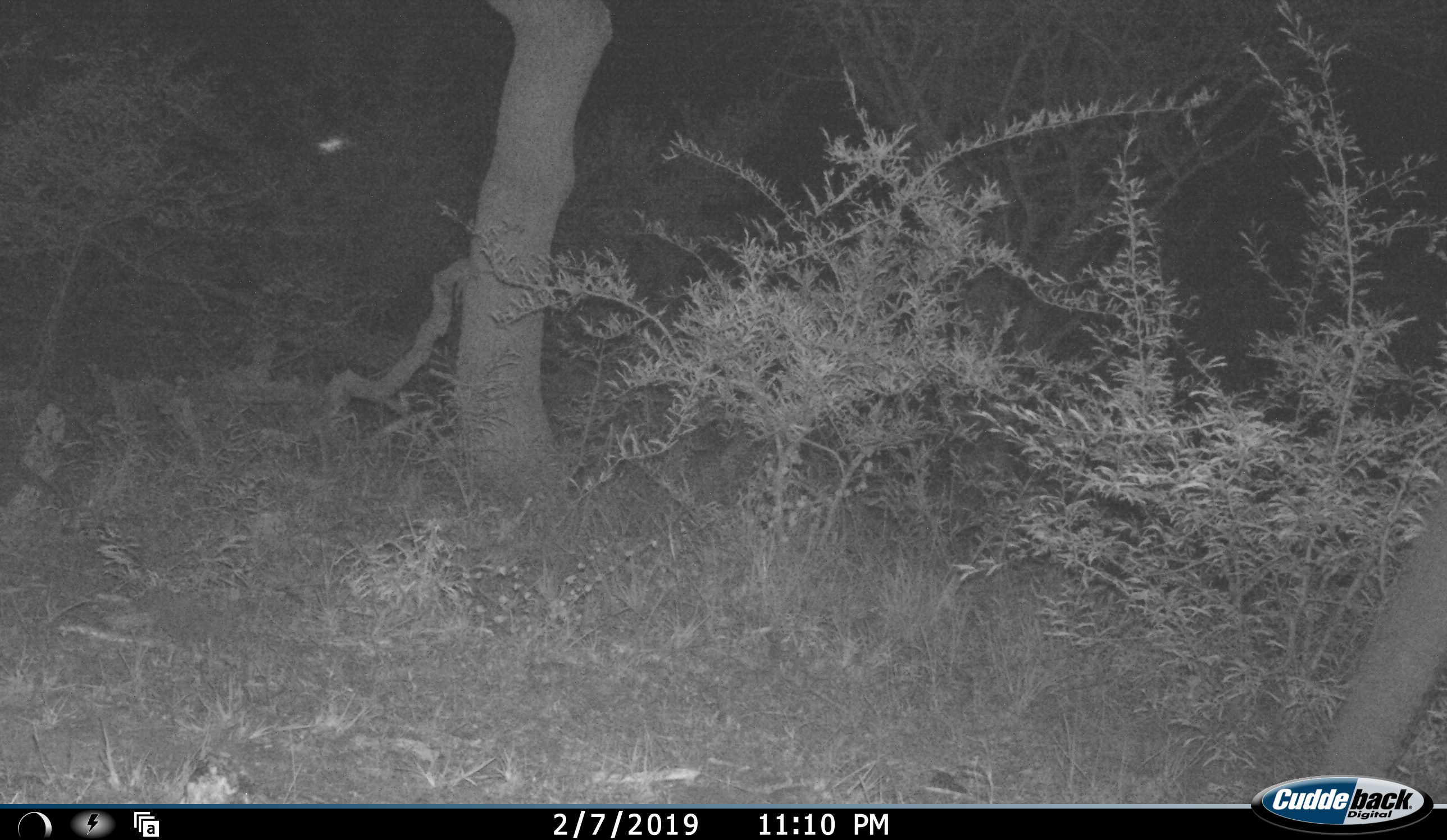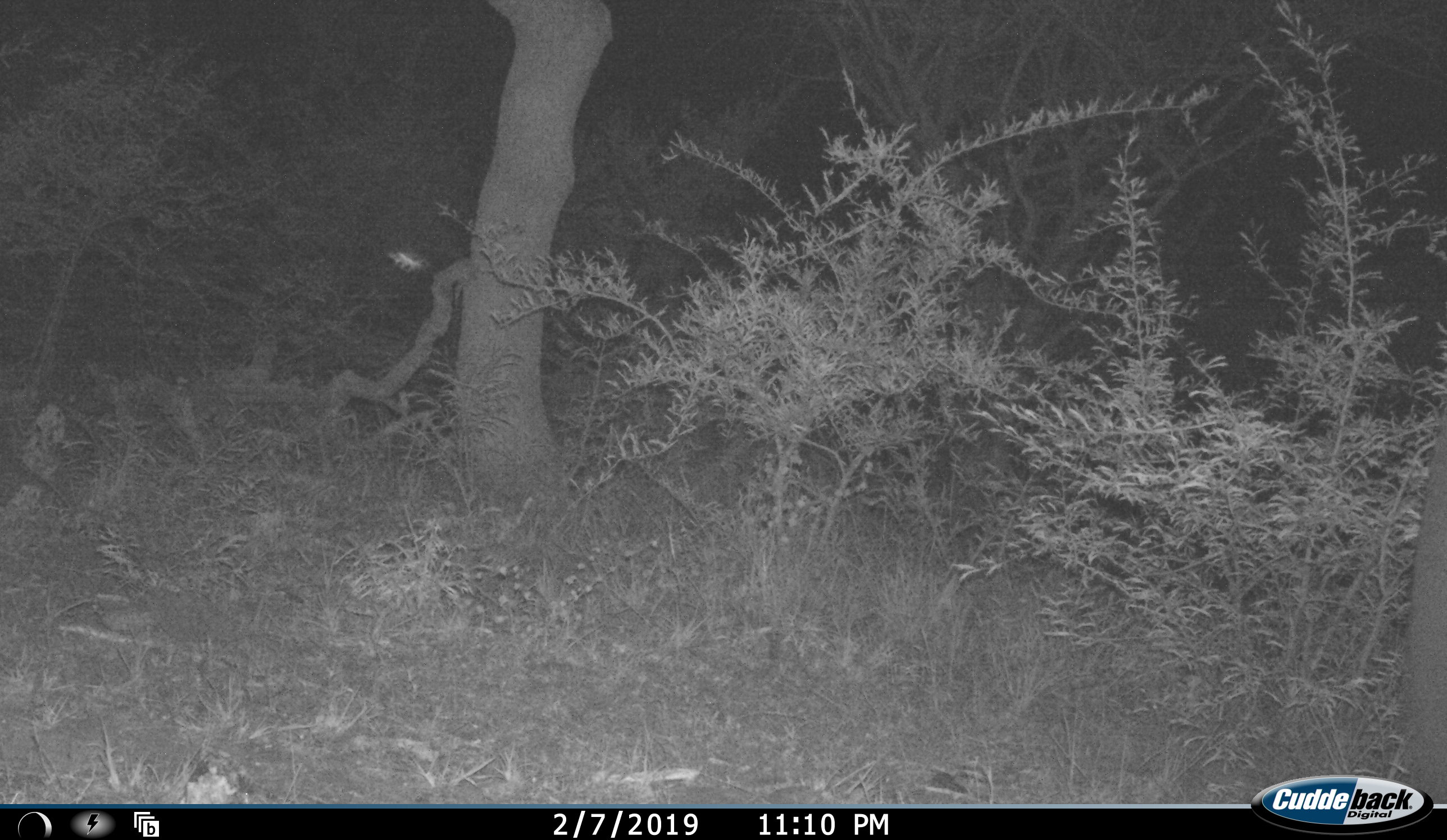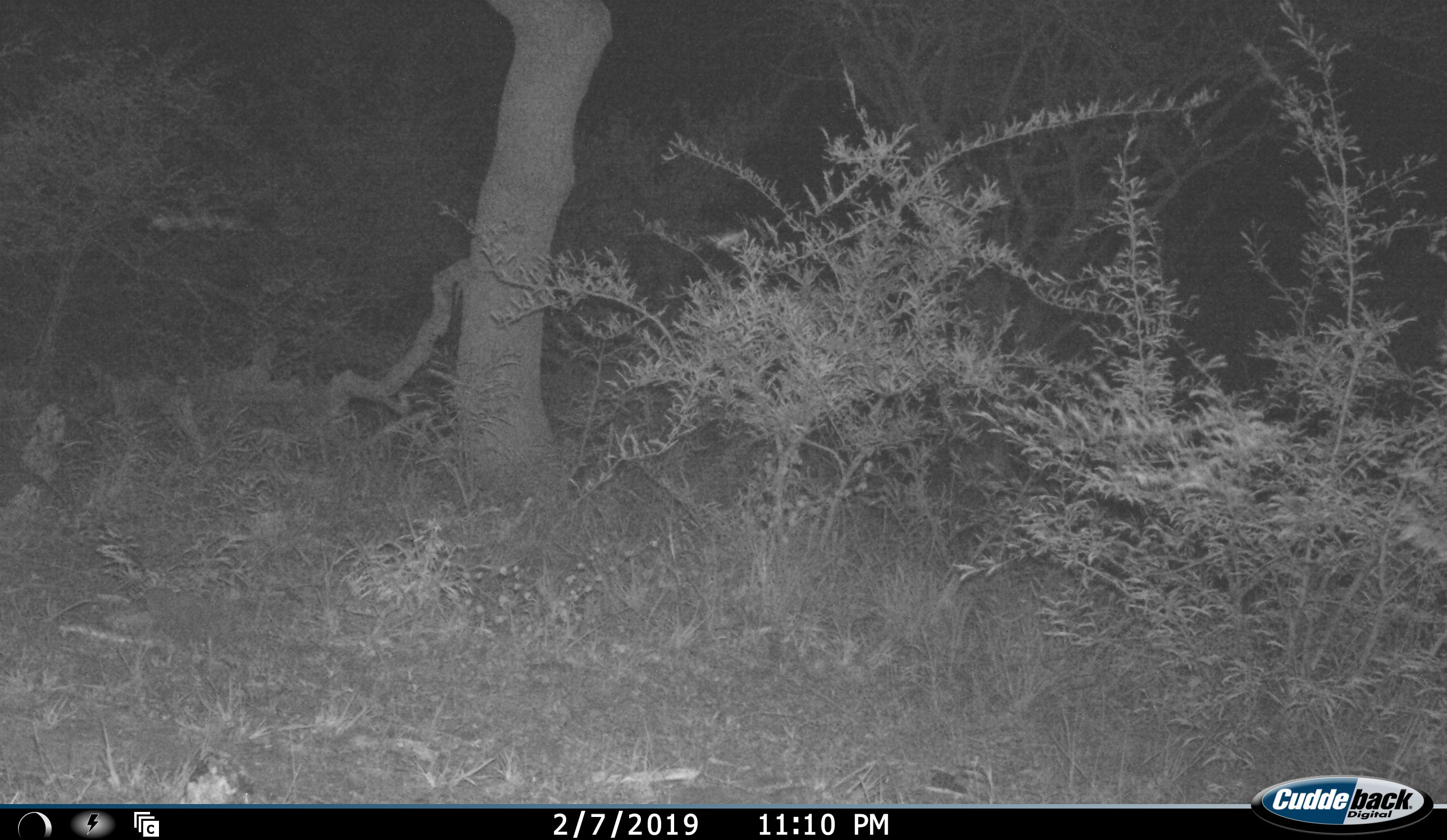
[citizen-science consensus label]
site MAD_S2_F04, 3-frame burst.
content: unidentified animal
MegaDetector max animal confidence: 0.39